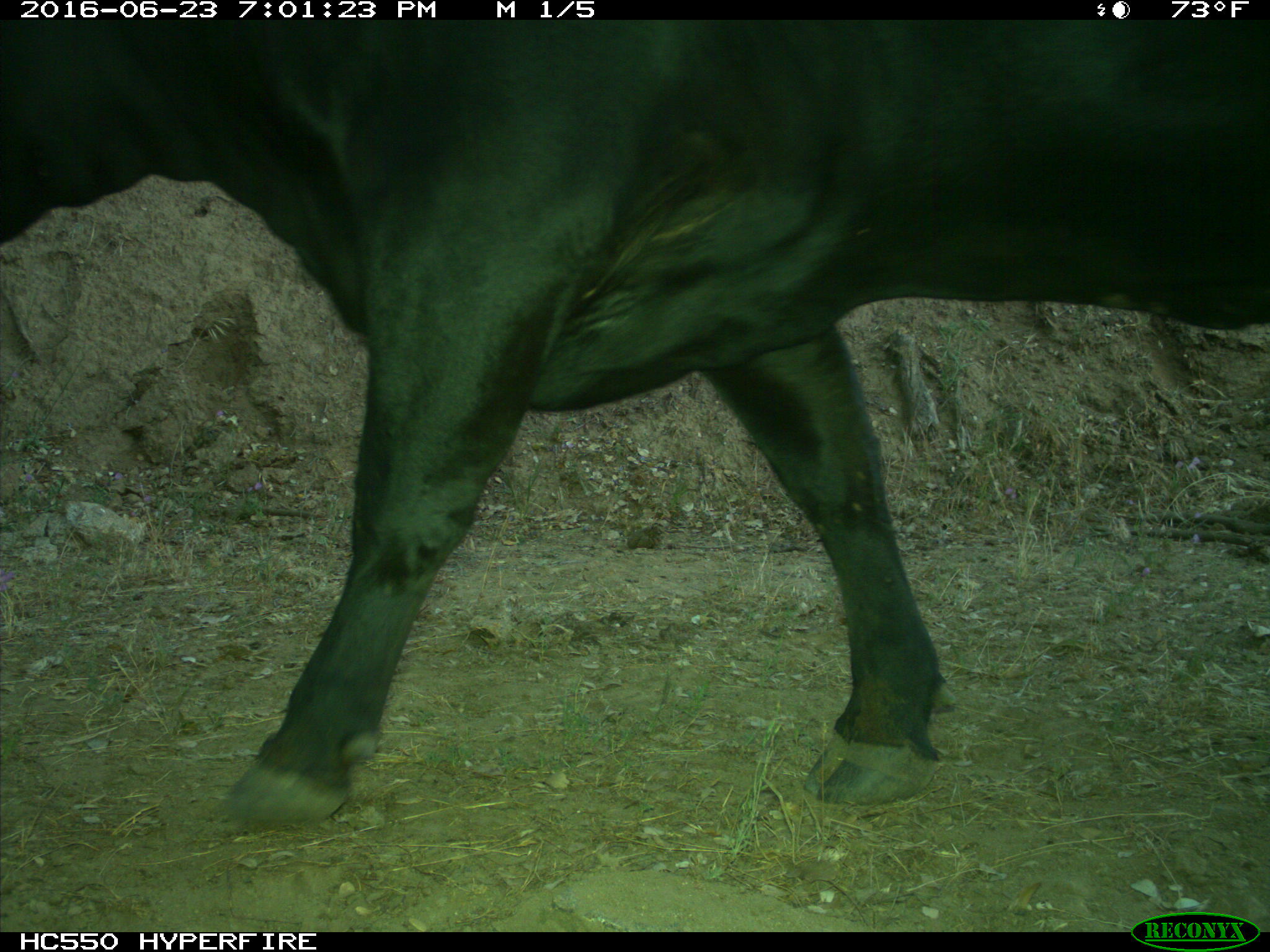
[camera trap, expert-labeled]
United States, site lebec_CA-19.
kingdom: Animalia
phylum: Chordata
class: Mammalia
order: Artiodactyla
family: Bovidae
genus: Bos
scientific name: Bos taurus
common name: domestic cow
Bos taurus (domestic cow).